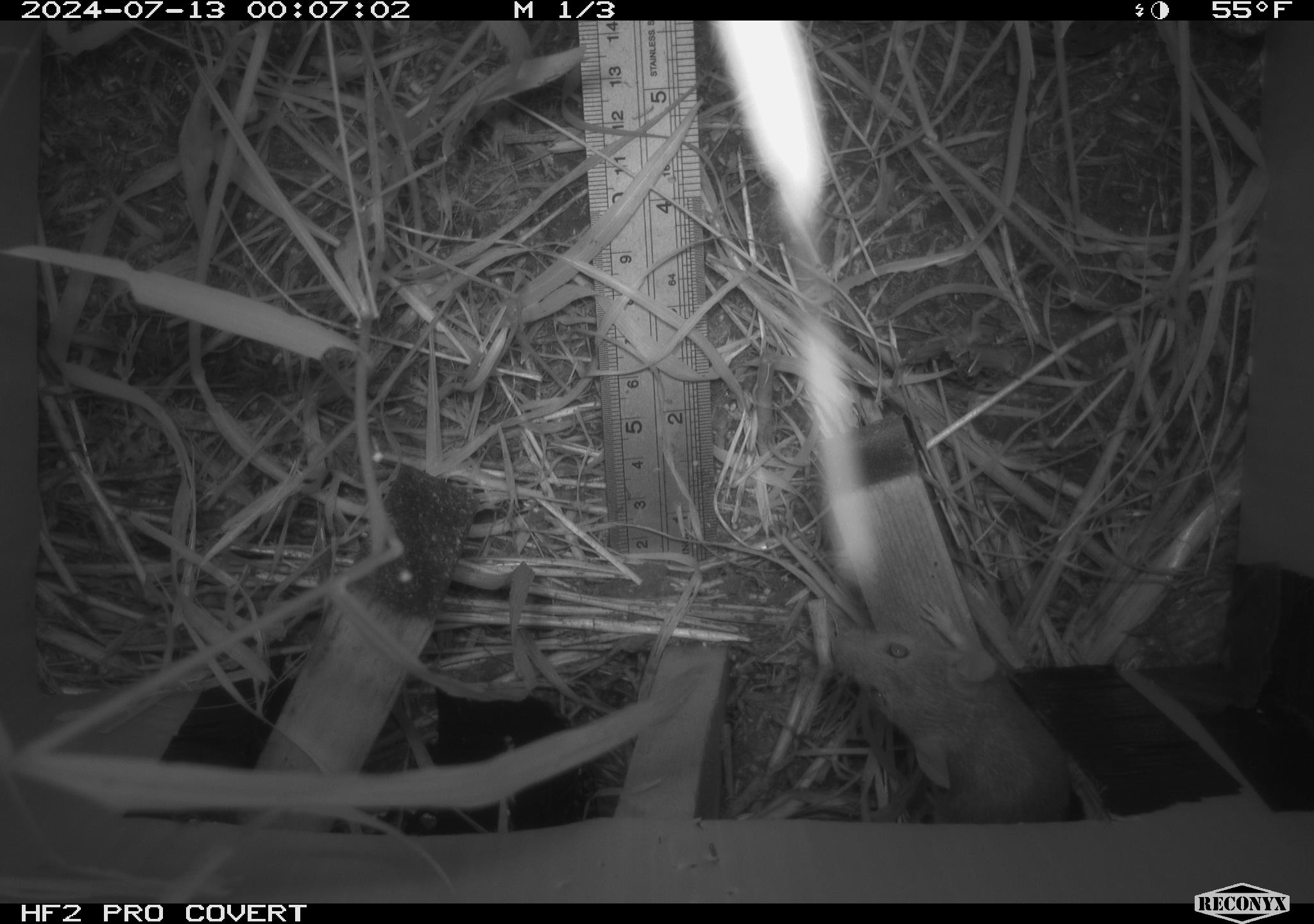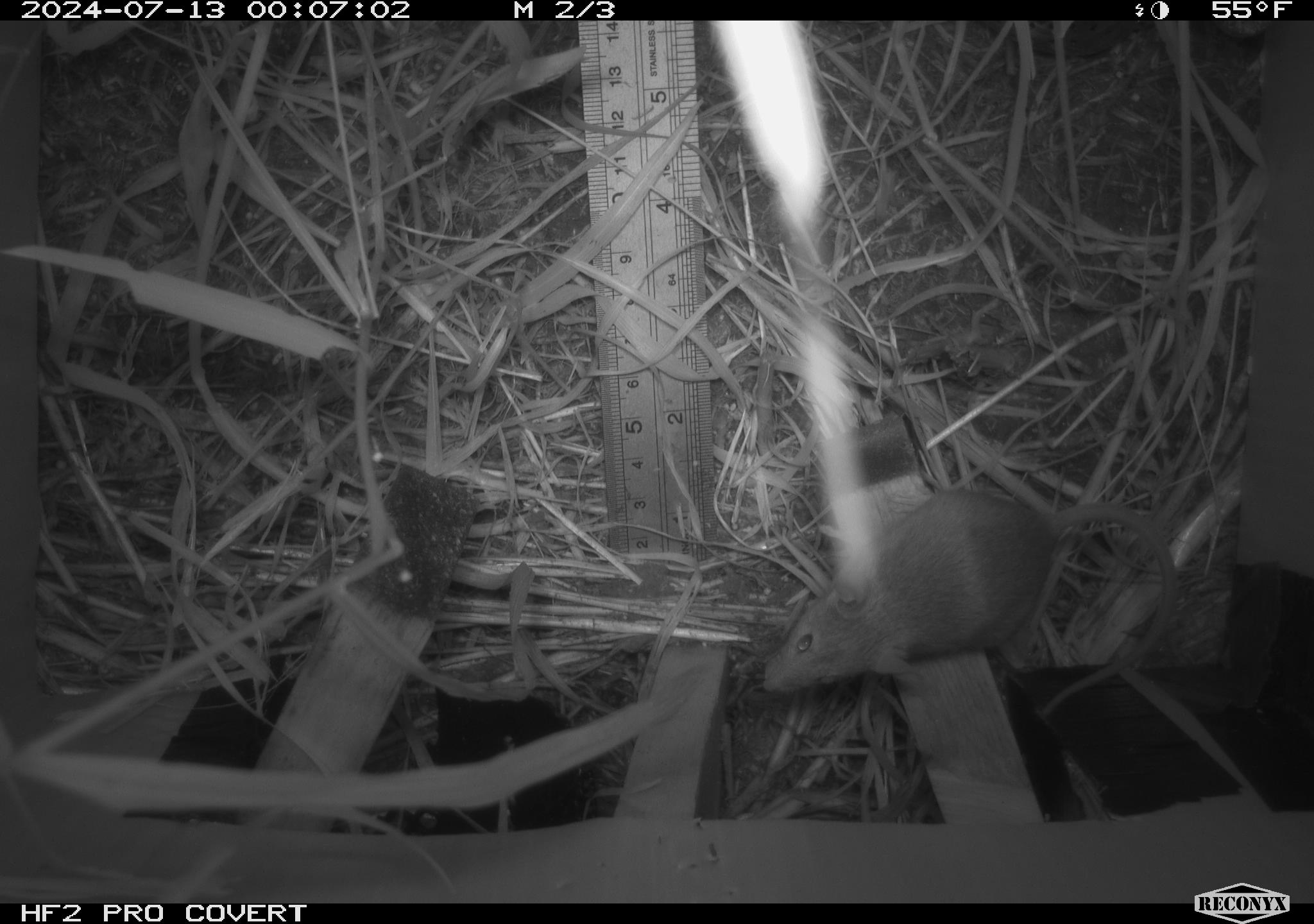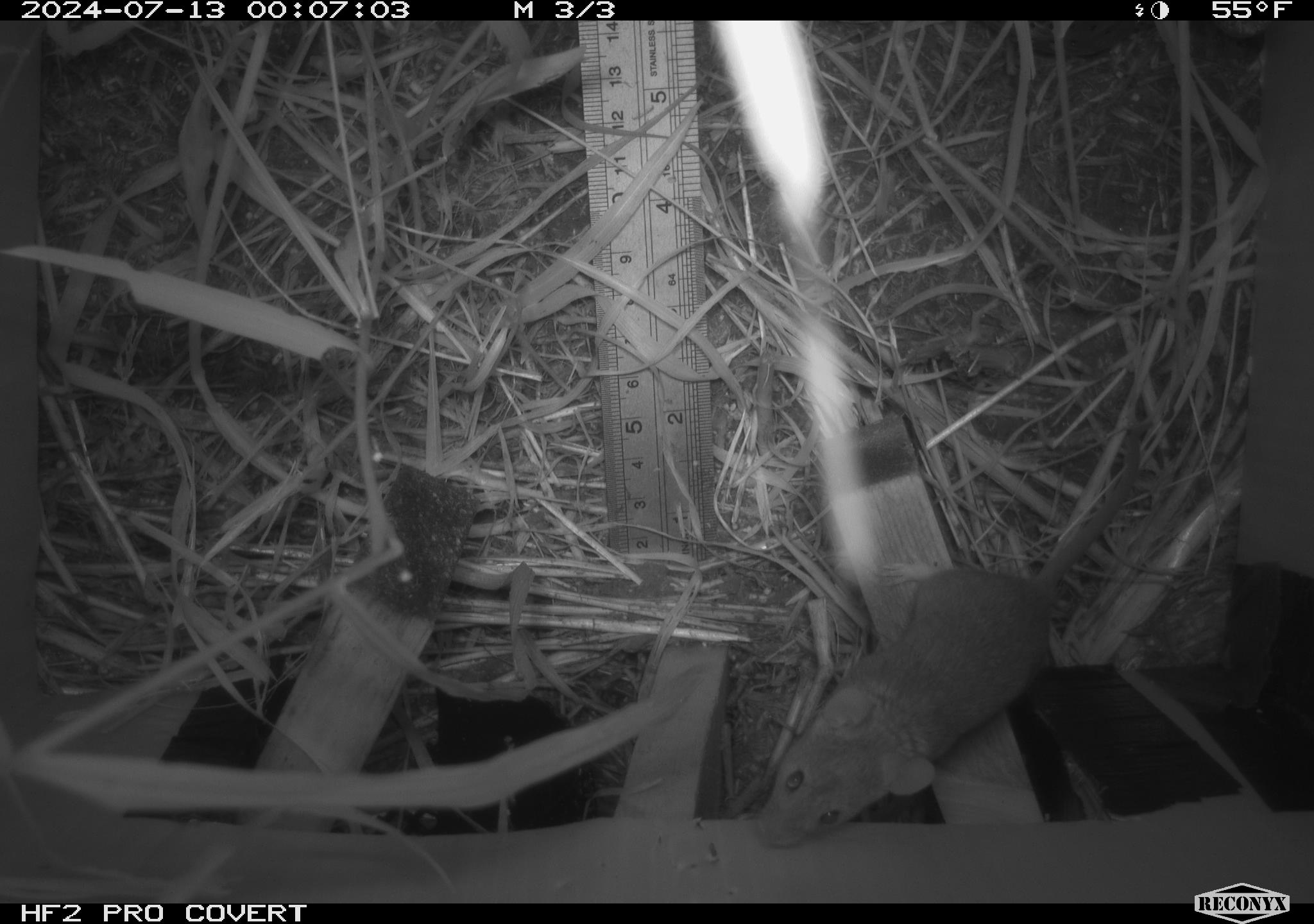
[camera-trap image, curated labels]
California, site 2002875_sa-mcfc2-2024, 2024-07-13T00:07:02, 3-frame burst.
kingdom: Animalia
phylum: Chordata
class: Mammalia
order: Rodentia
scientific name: Rodentia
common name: rodent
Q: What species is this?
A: Rodent (Rodentia).